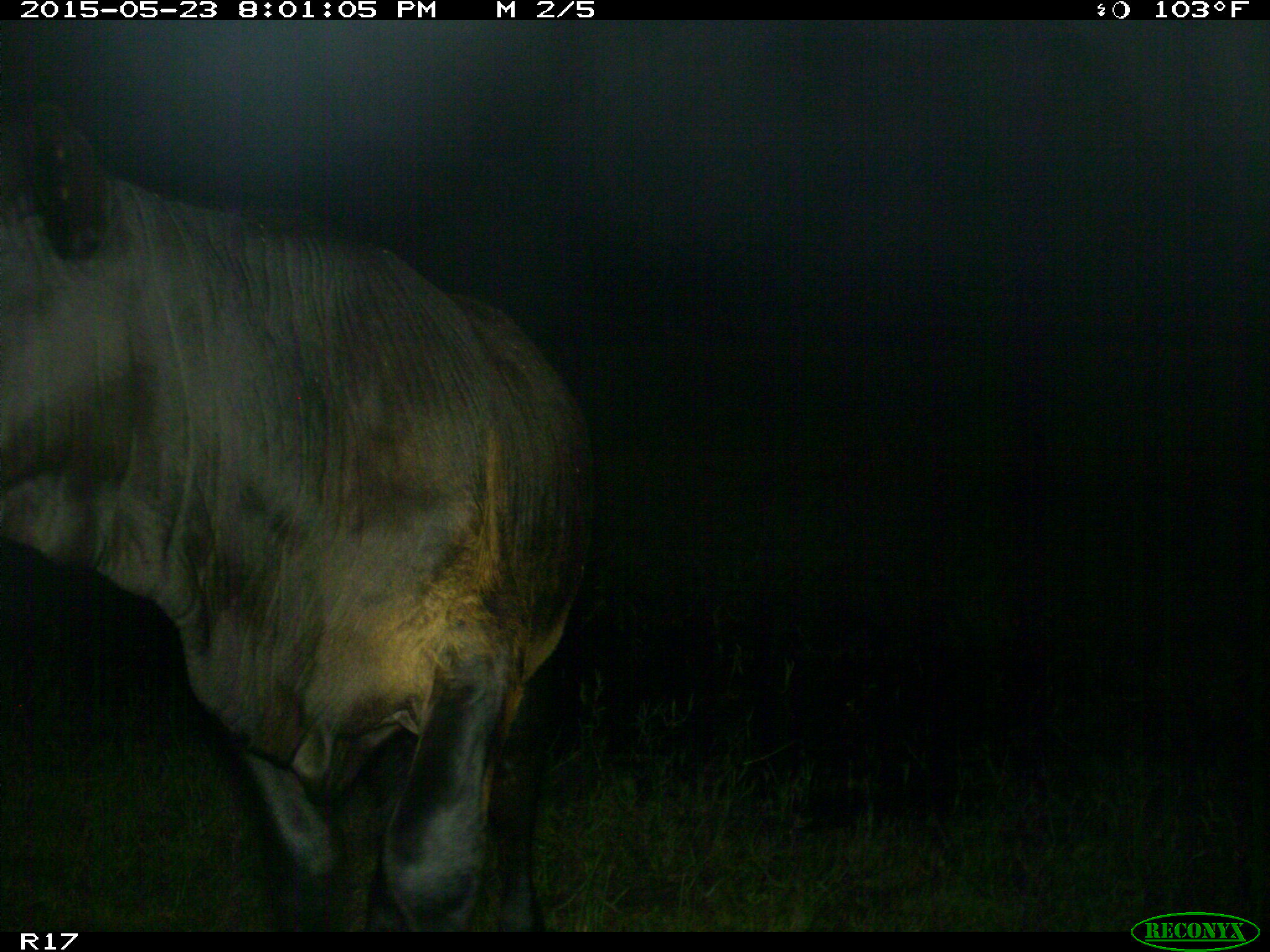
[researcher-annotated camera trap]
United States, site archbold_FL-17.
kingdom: Animalia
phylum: Chordata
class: Mammalia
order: Artiodactyla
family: Bovidae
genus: Bos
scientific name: Bos taurus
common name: domestic cow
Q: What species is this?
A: Bos taurus (domestic cow).